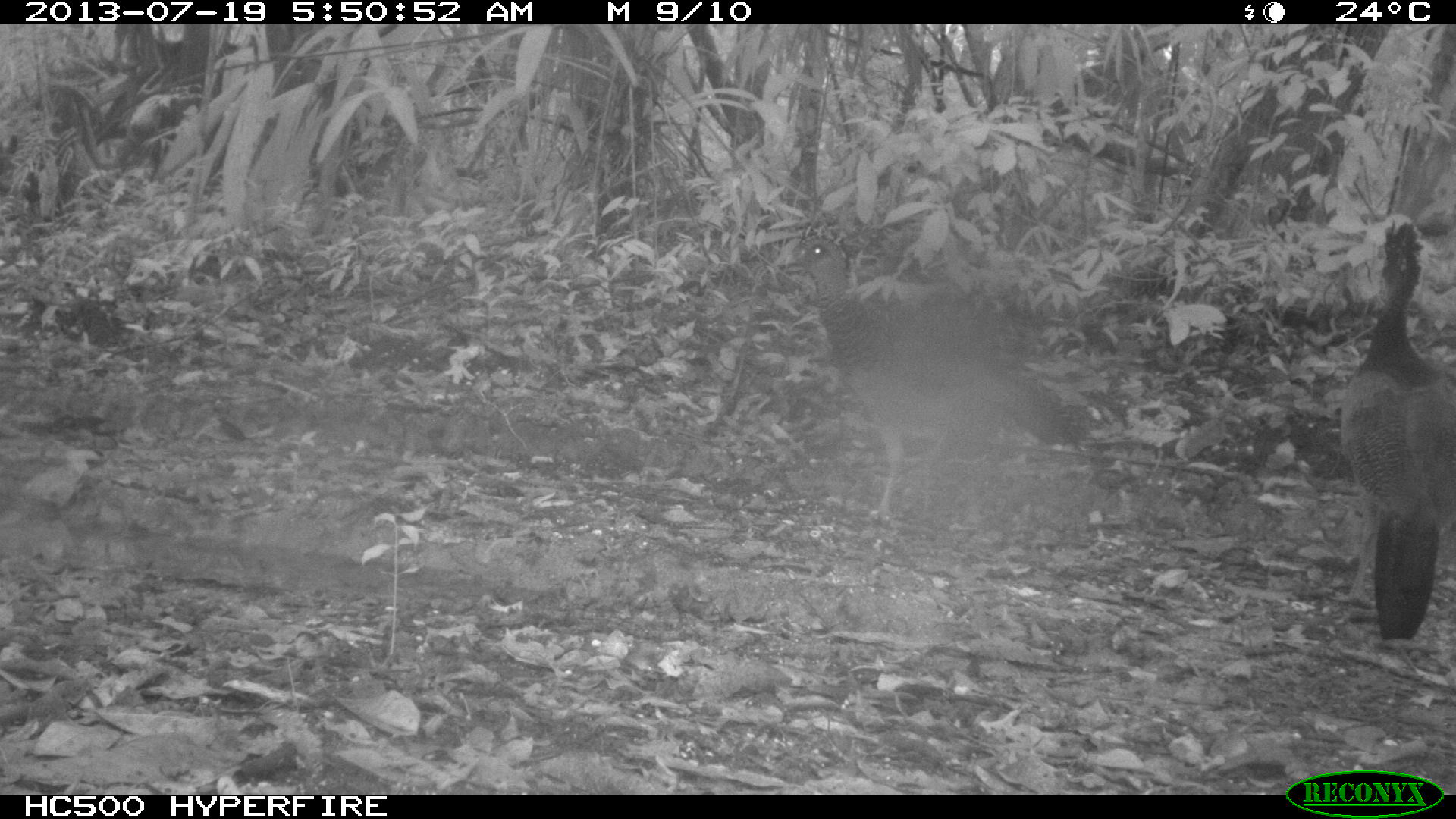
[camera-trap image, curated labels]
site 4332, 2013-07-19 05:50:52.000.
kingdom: Animalia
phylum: Chordata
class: Aves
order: Galliformes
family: Cracidae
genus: Crax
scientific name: Crax rubra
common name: great curassow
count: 3